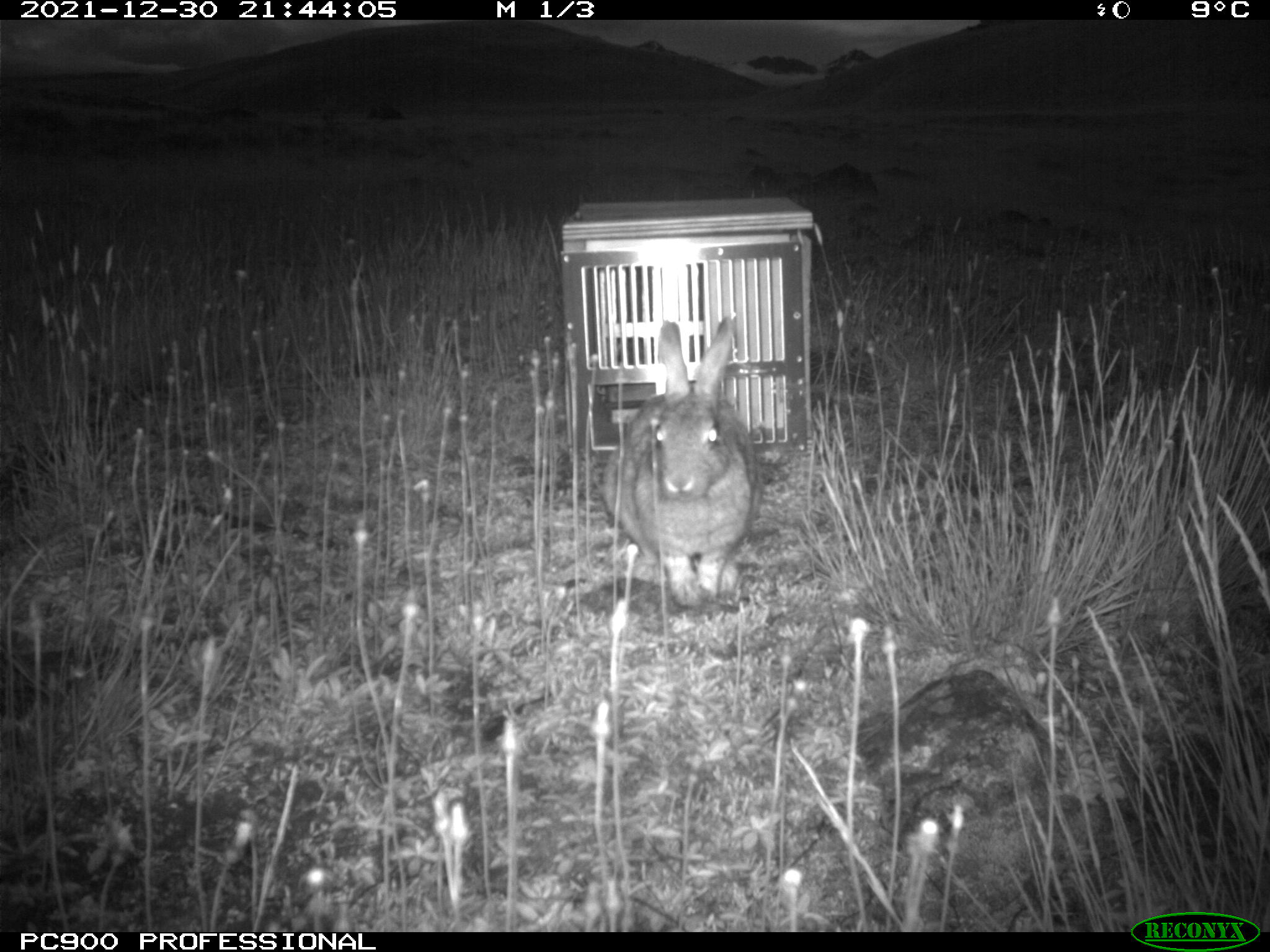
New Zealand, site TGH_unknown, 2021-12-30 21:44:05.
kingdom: Animalia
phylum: Chordata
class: Mammalia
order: Lagomorpha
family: Leporidae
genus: Oryctolagus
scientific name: Oryctolagus cuniculus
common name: european rabbit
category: rabbit